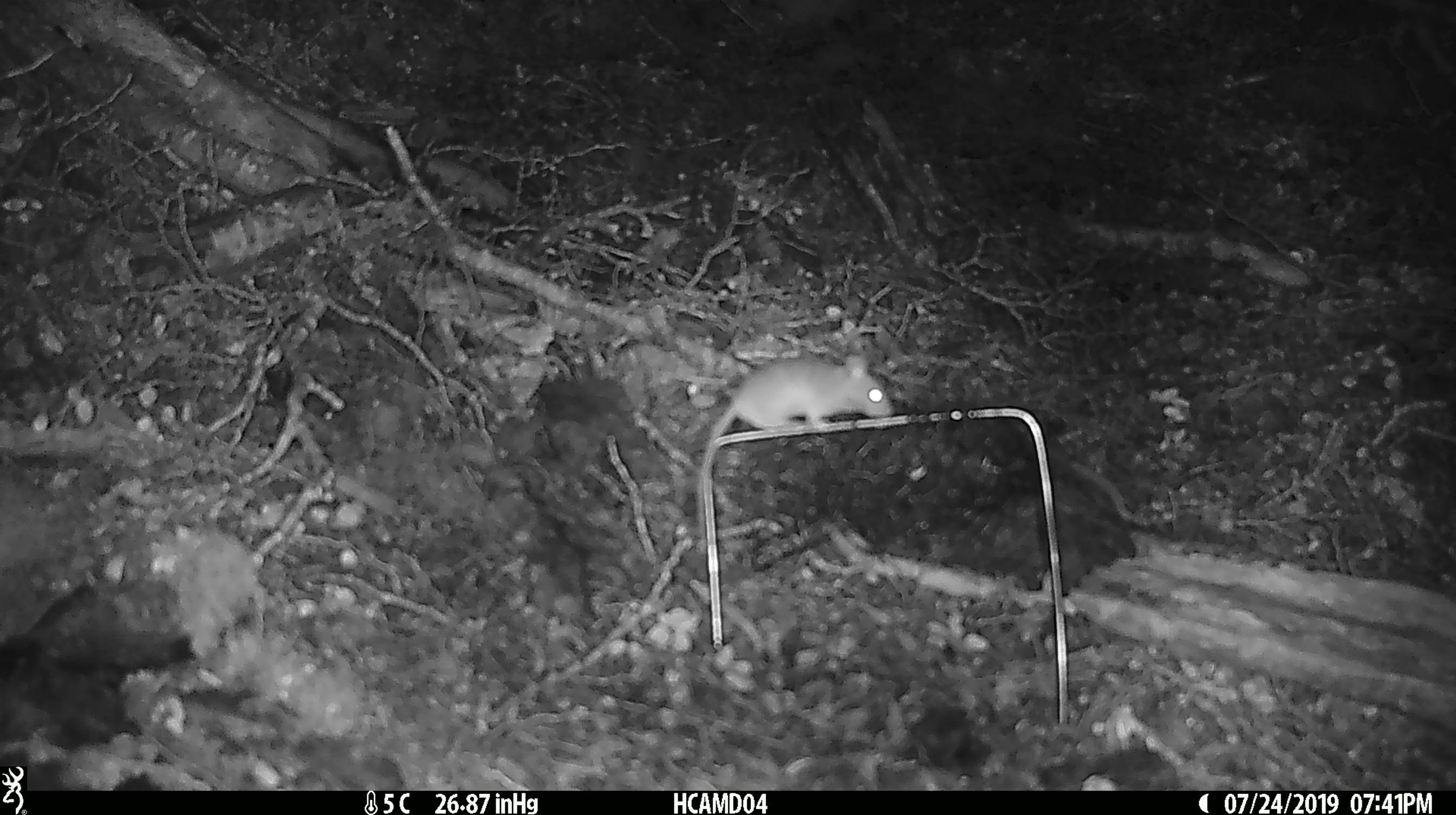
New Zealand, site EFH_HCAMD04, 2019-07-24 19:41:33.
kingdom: Animalia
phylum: Chordata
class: Mammalia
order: Rodentia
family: Muridae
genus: Mus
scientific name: Mus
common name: mouse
Mouse (Mus).